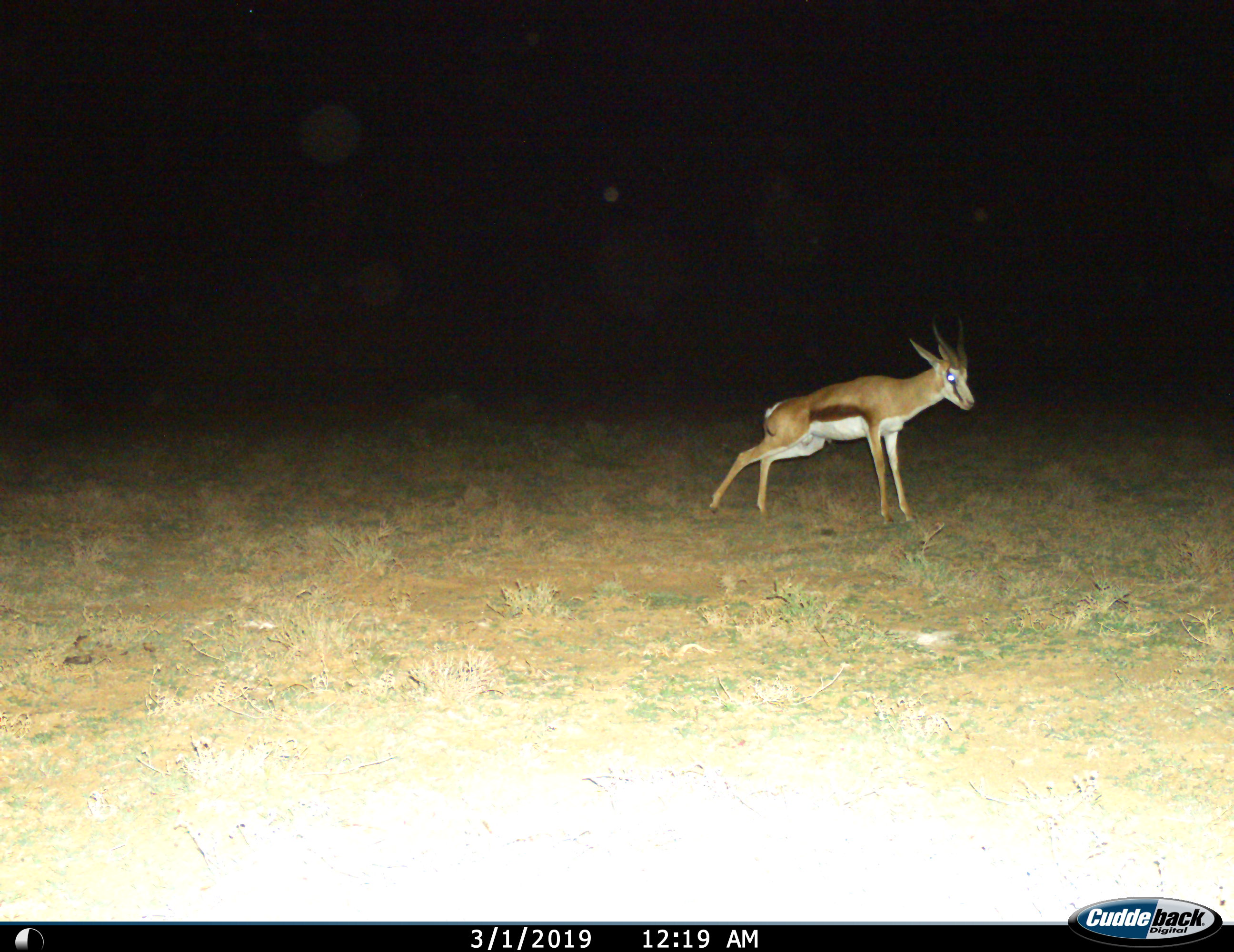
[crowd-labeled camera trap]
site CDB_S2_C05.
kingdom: Animalia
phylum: Chordata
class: Mammalia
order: Artiodactyla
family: Bovidae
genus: Antidorcas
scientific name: Antidorcas marsupialis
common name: springbok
Springbok (Antidorcas marsupialis), count 1. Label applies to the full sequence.